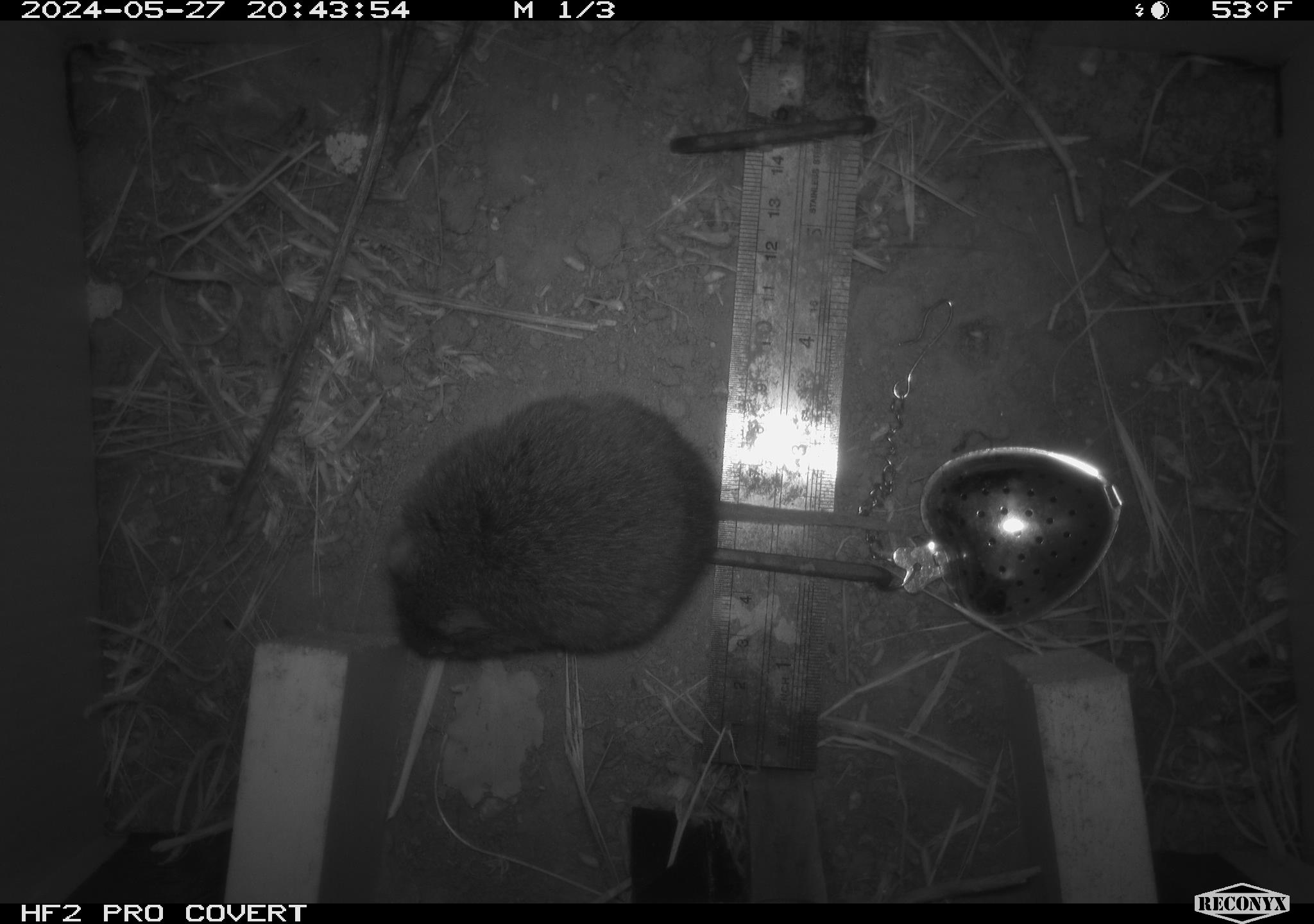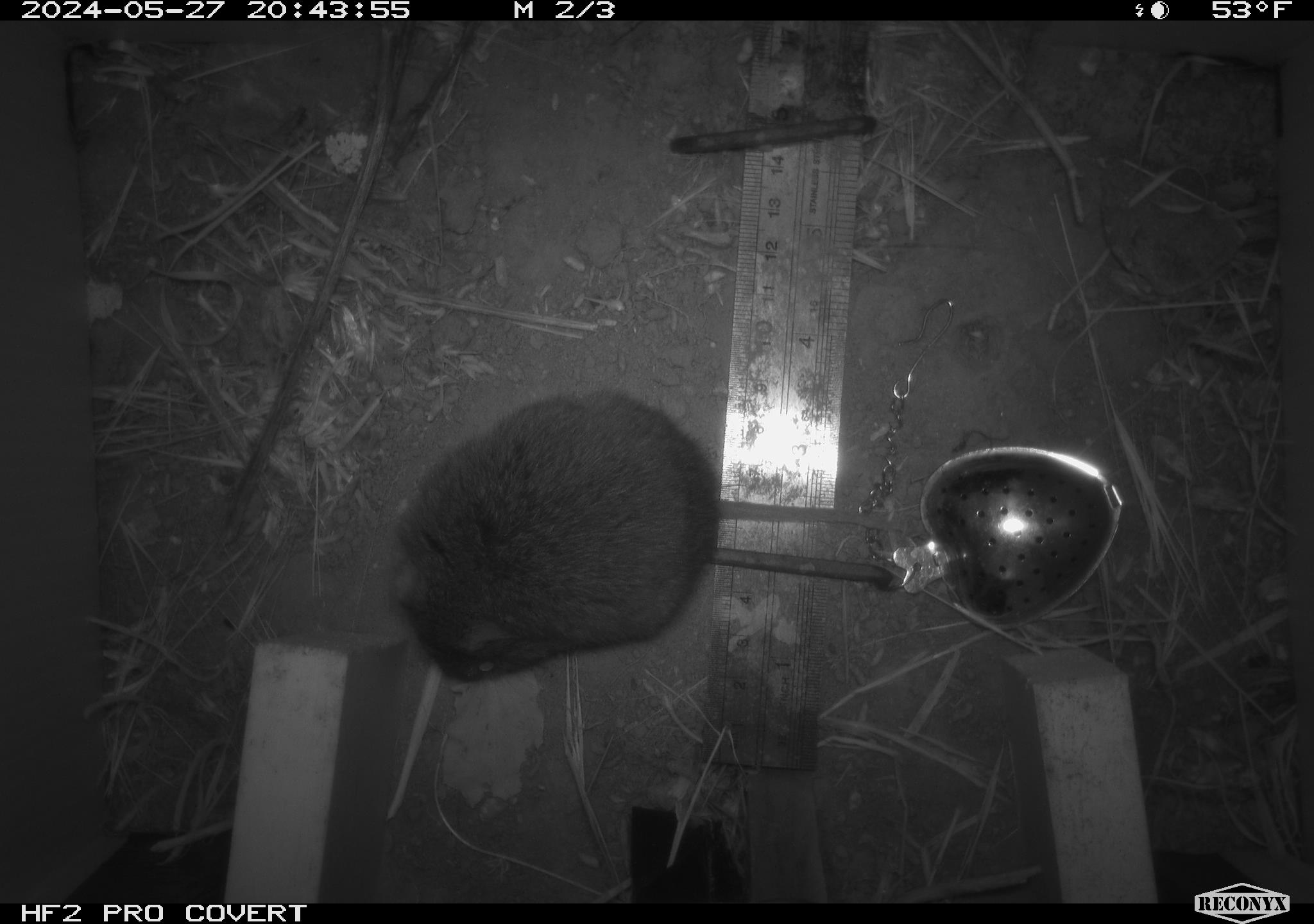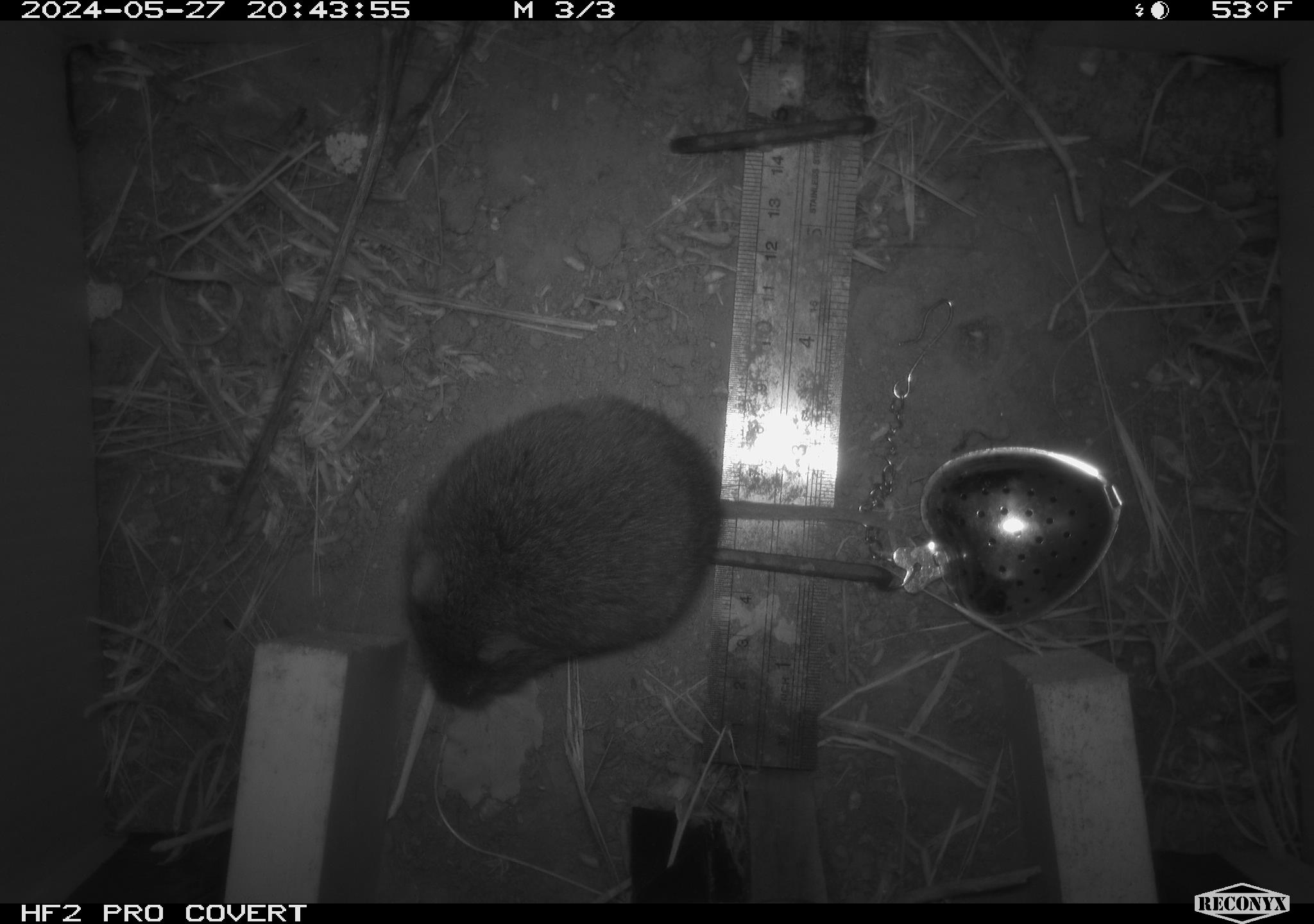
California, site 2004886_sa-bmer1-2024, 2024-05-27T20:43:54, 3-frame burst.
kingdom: Animalia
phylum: Chordata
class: Mammalia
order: Rodentia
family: Cricetidae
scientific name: Arvicolinae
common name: voles, lemmings, and muskrats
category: arvicolinae subfamily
Arvicolinae subfamily (voles, lemmings, and muskrats) (Arvicolinae).